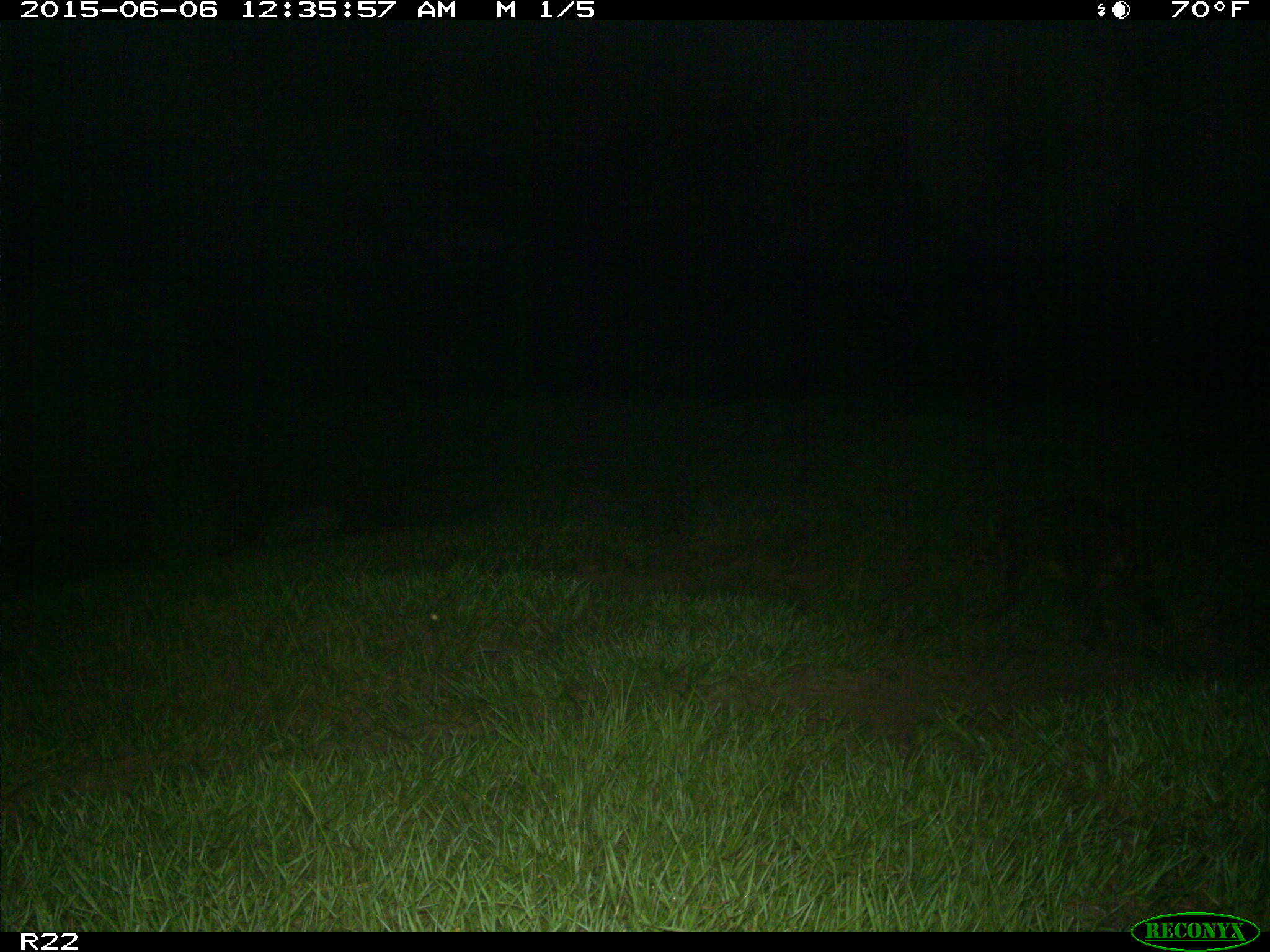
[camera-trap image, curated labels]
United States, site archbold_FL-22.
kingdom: Animalia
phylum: Chordata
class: Mammalia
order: Artiodactyla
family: Bovidae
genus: Bos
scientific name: Bos taurus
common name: domestic cow